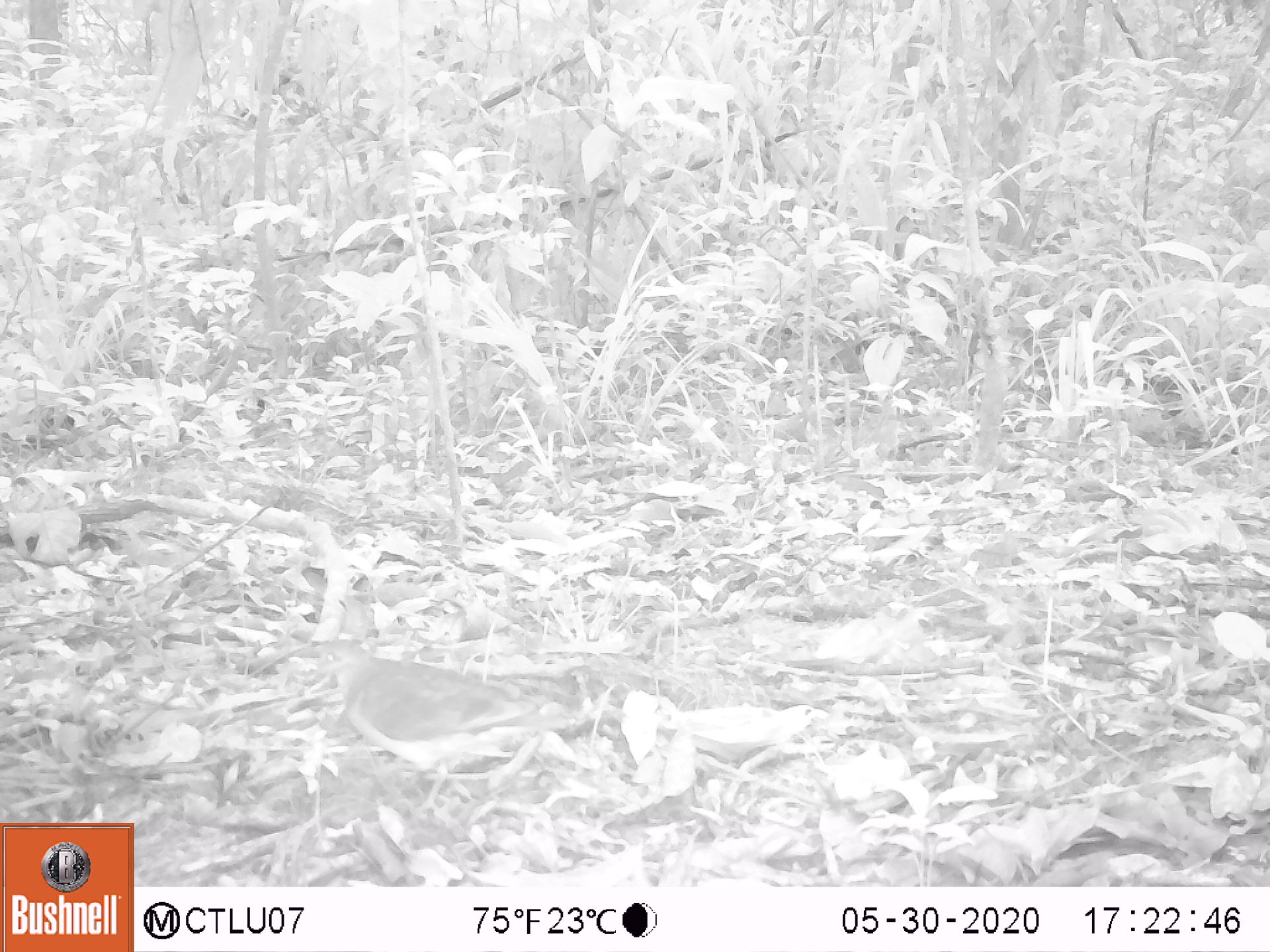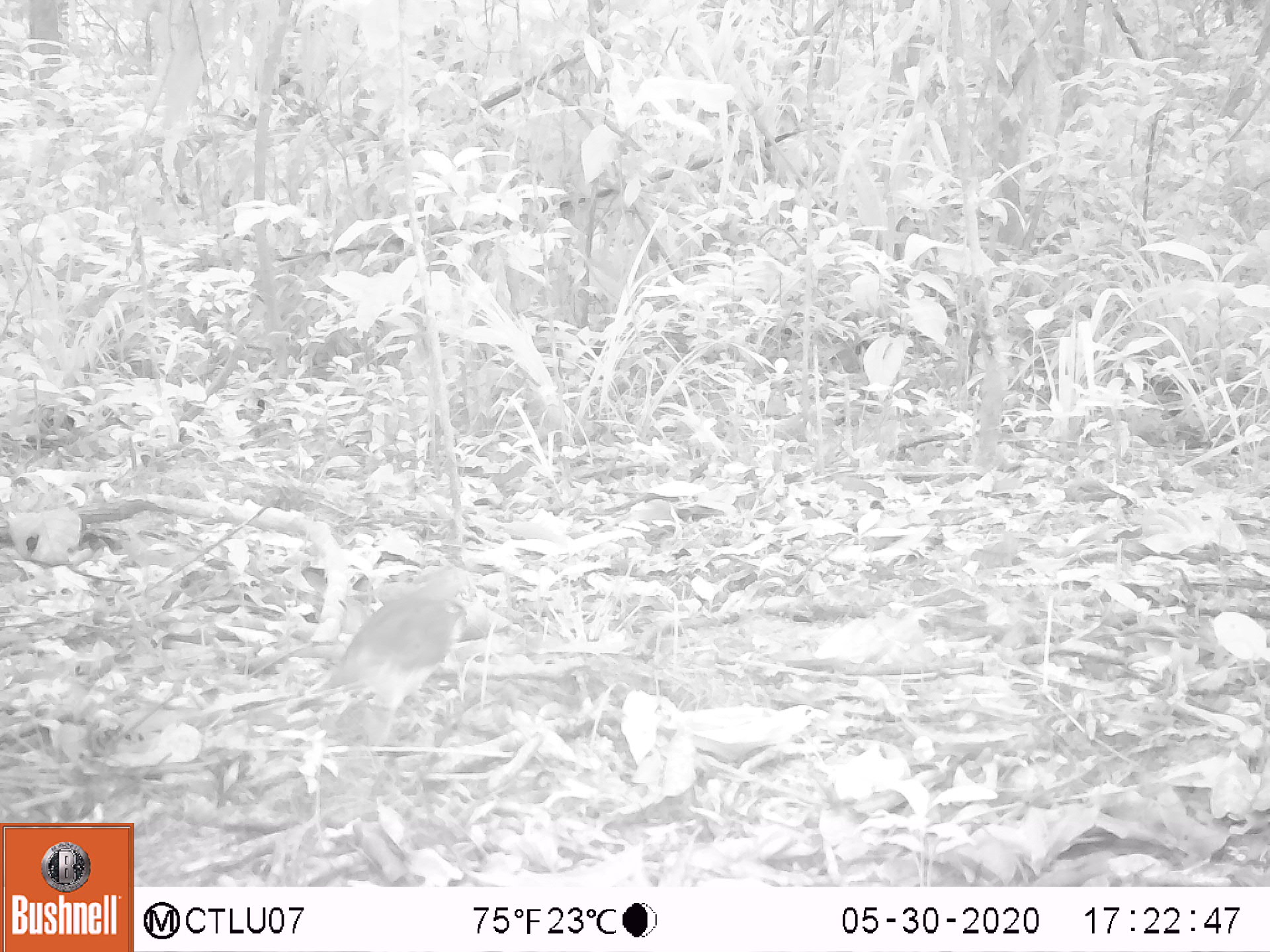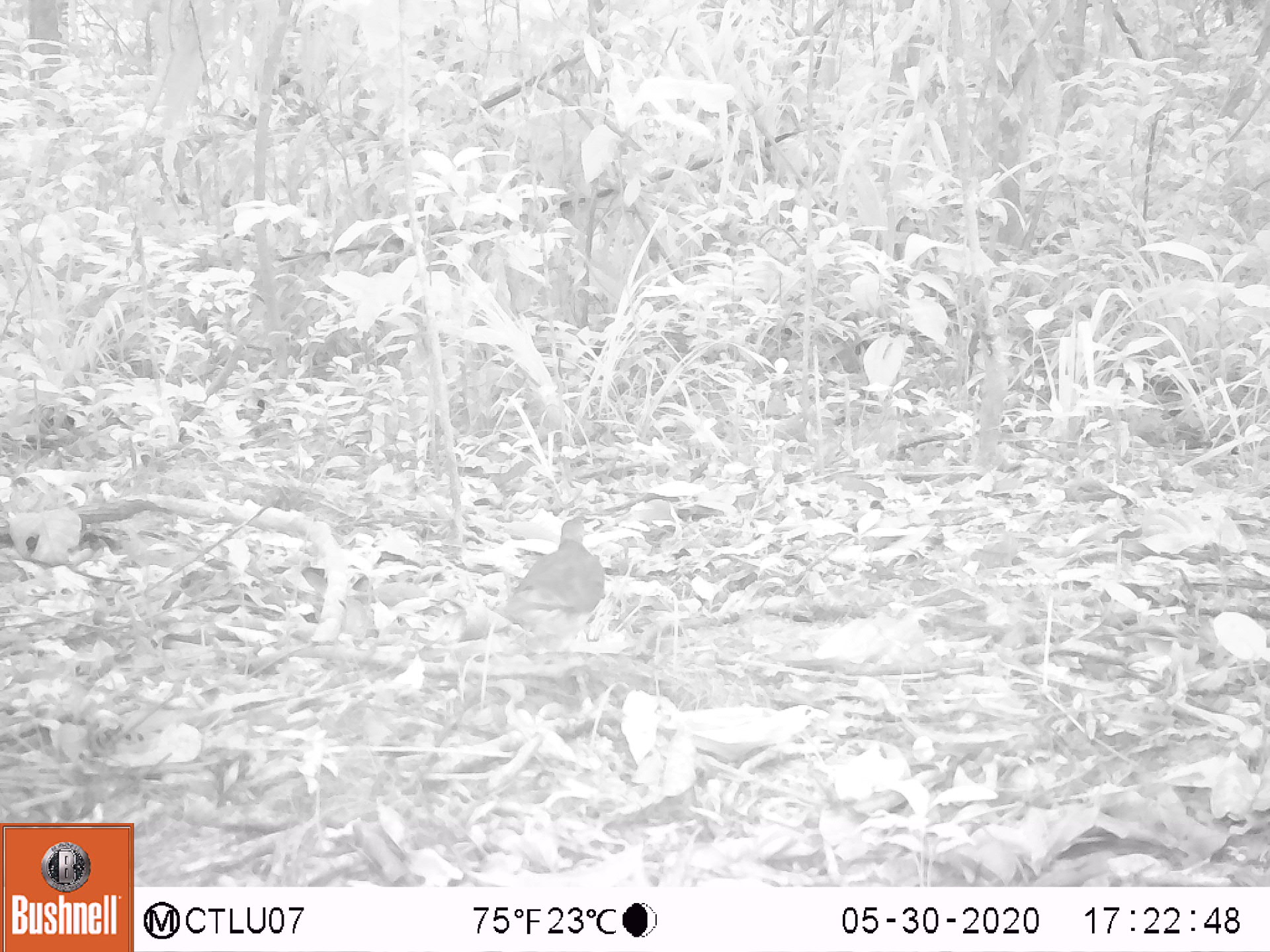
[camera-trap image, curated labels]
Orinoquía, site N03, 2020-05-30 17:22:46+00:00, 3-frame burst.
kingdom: Animalia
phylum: Chordata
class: Aves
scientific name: Aves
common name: bird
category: unknown bird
Unknown bird (bird) (Aves).